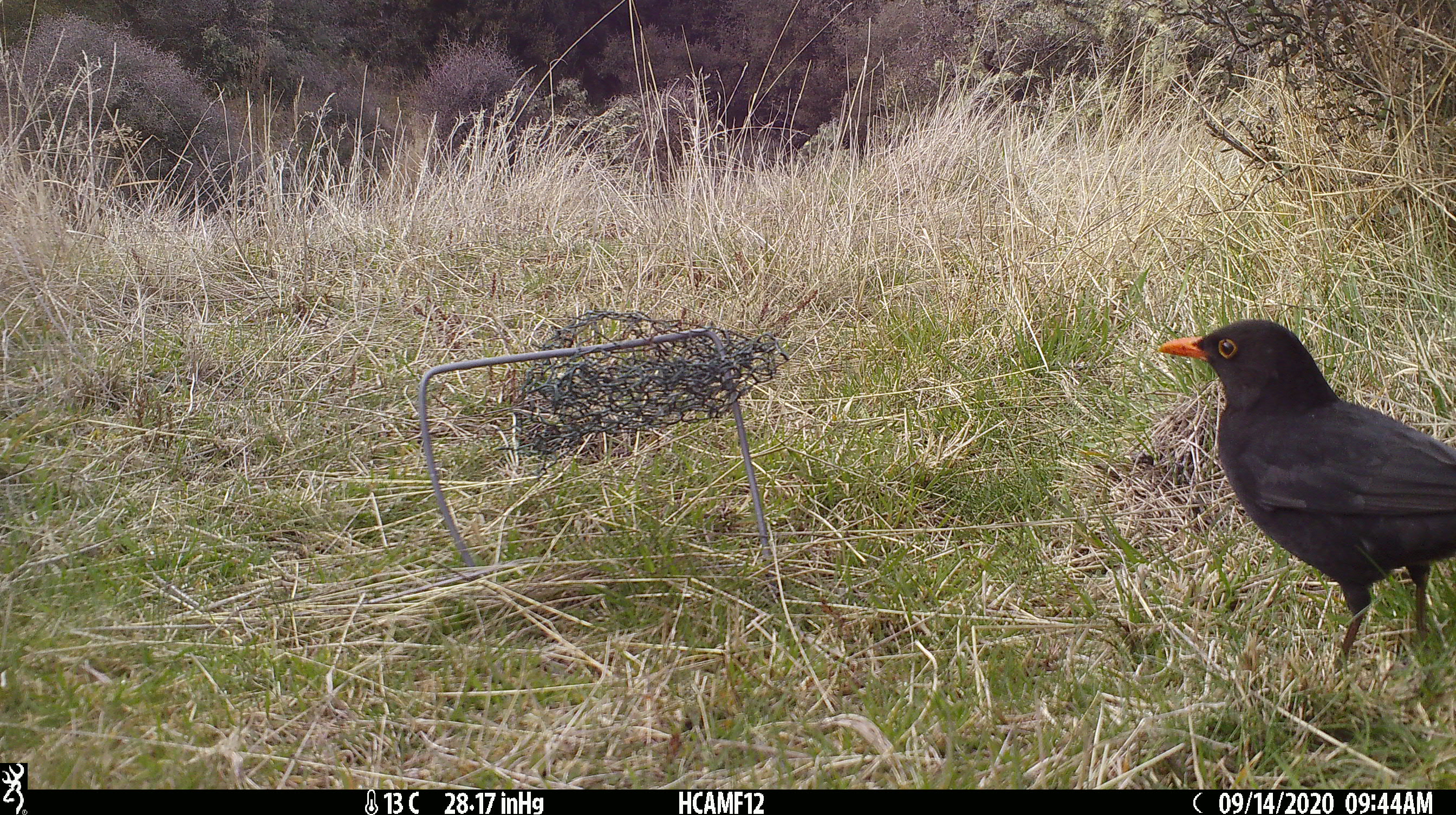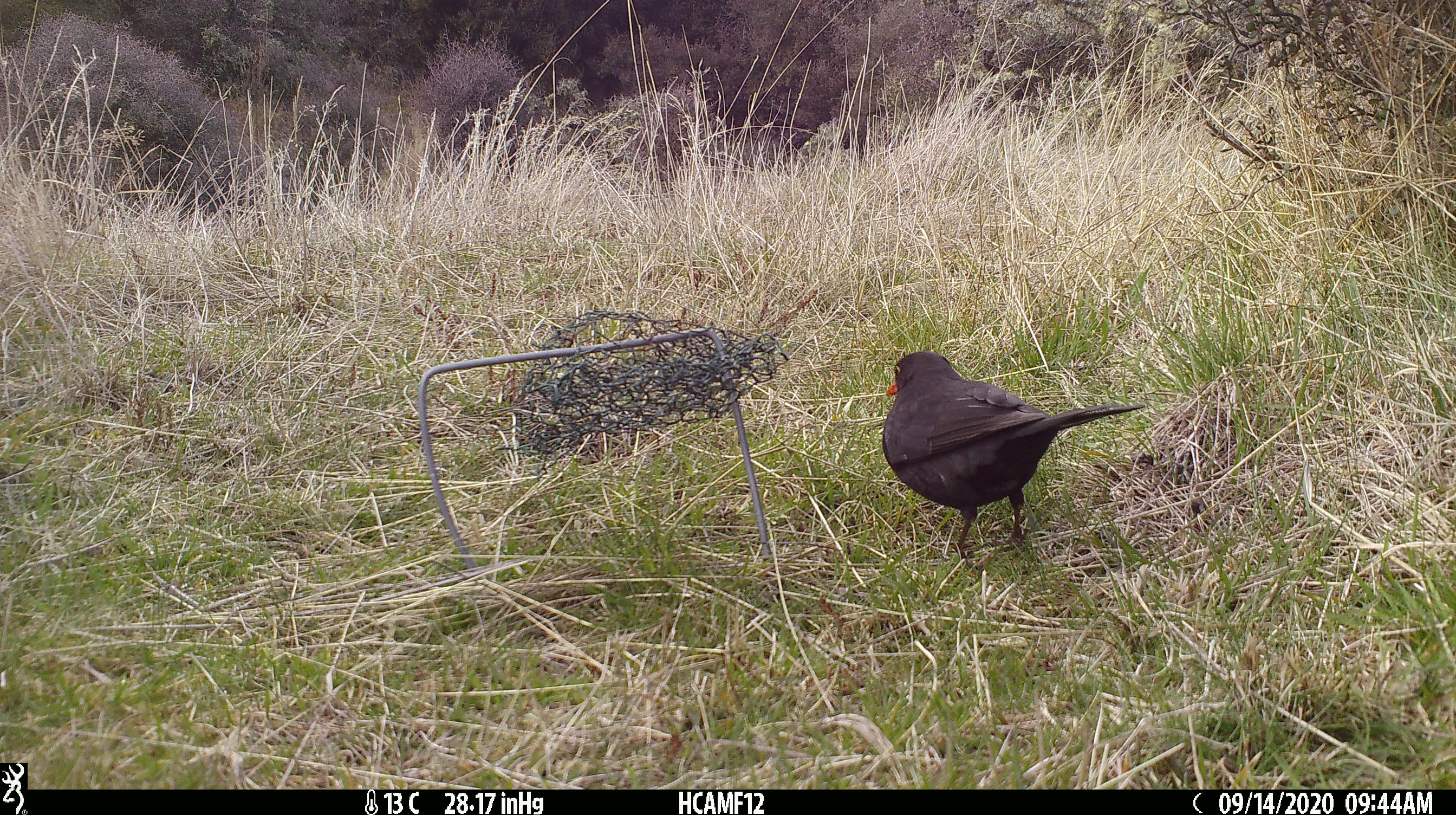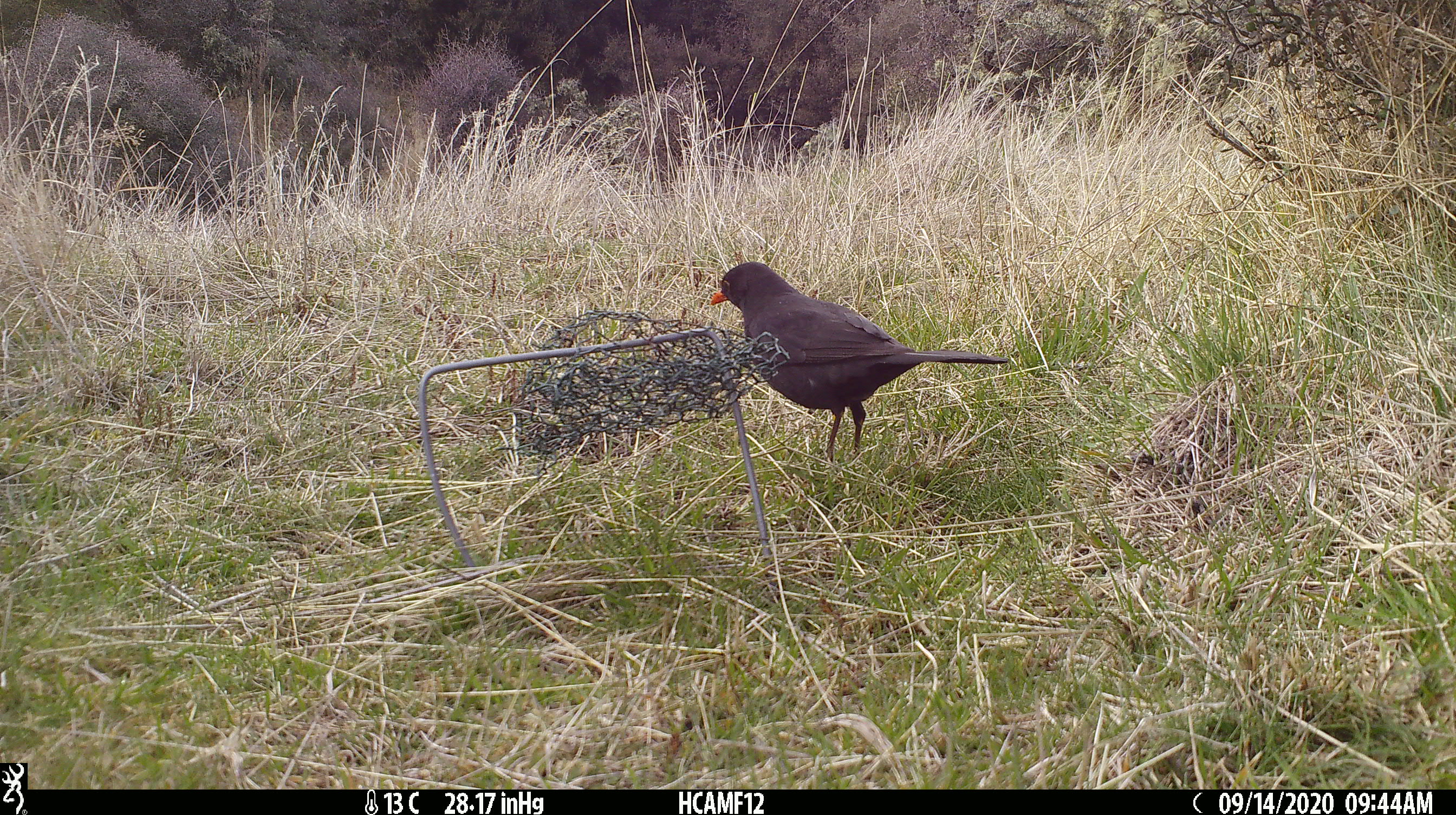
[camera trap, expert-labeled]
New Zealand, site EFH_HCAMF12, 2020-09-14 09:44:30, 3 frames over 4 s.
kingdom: Animalia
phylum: Chordata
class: Aves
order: Passeriformes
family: Turdidae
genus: Turdus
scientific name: Turdus merula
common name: eurasian blackbird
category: blackbird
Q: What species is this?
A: Blackbird (eurasian blackbird) (Turdus merula).